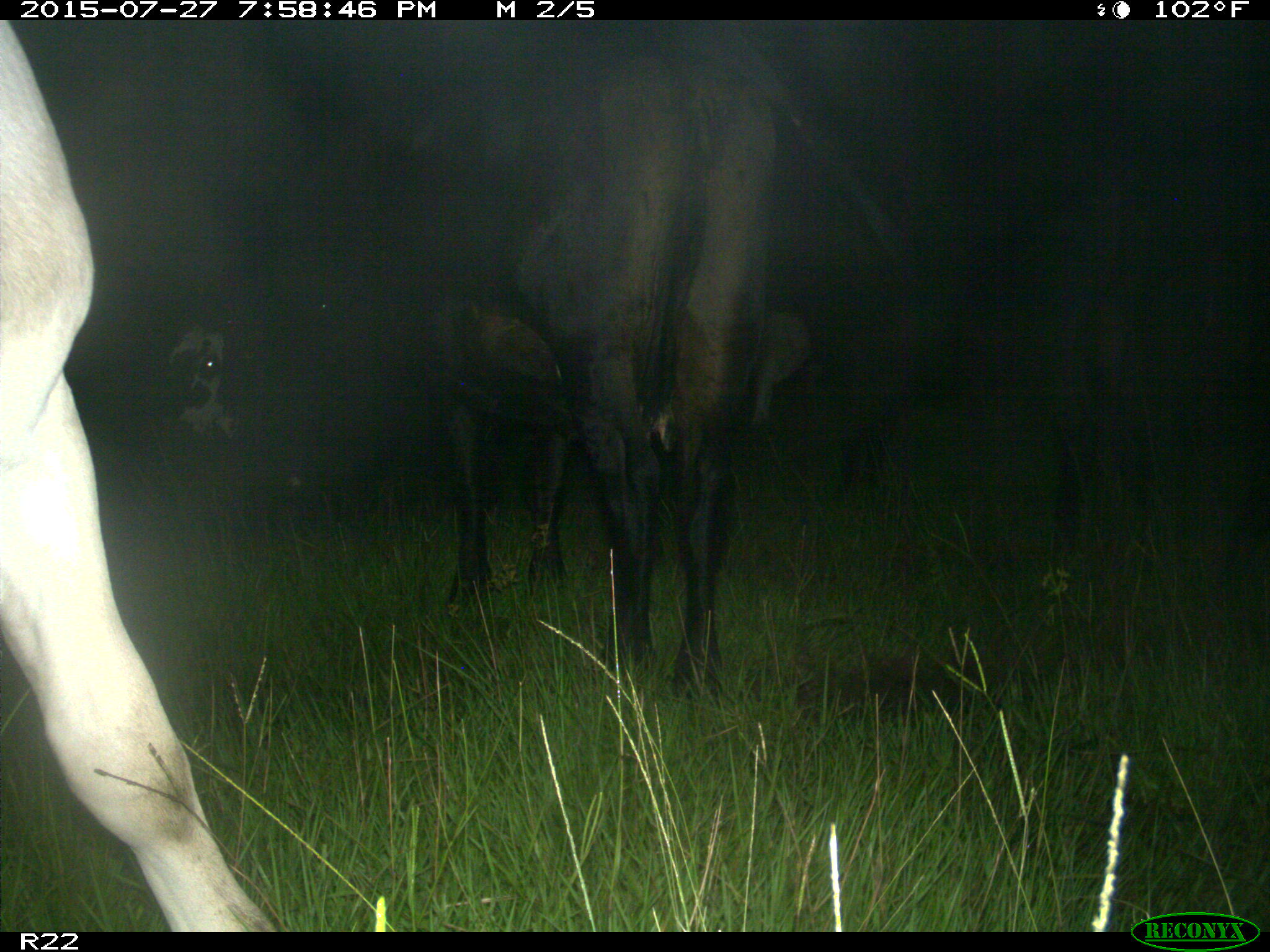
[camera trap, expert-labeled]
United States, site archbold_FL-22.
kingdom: Animalia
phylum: Chordata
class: Mammalia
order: Artiodactyla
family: Bovidae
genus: Bos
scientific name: Bos taurus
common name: domestic cow